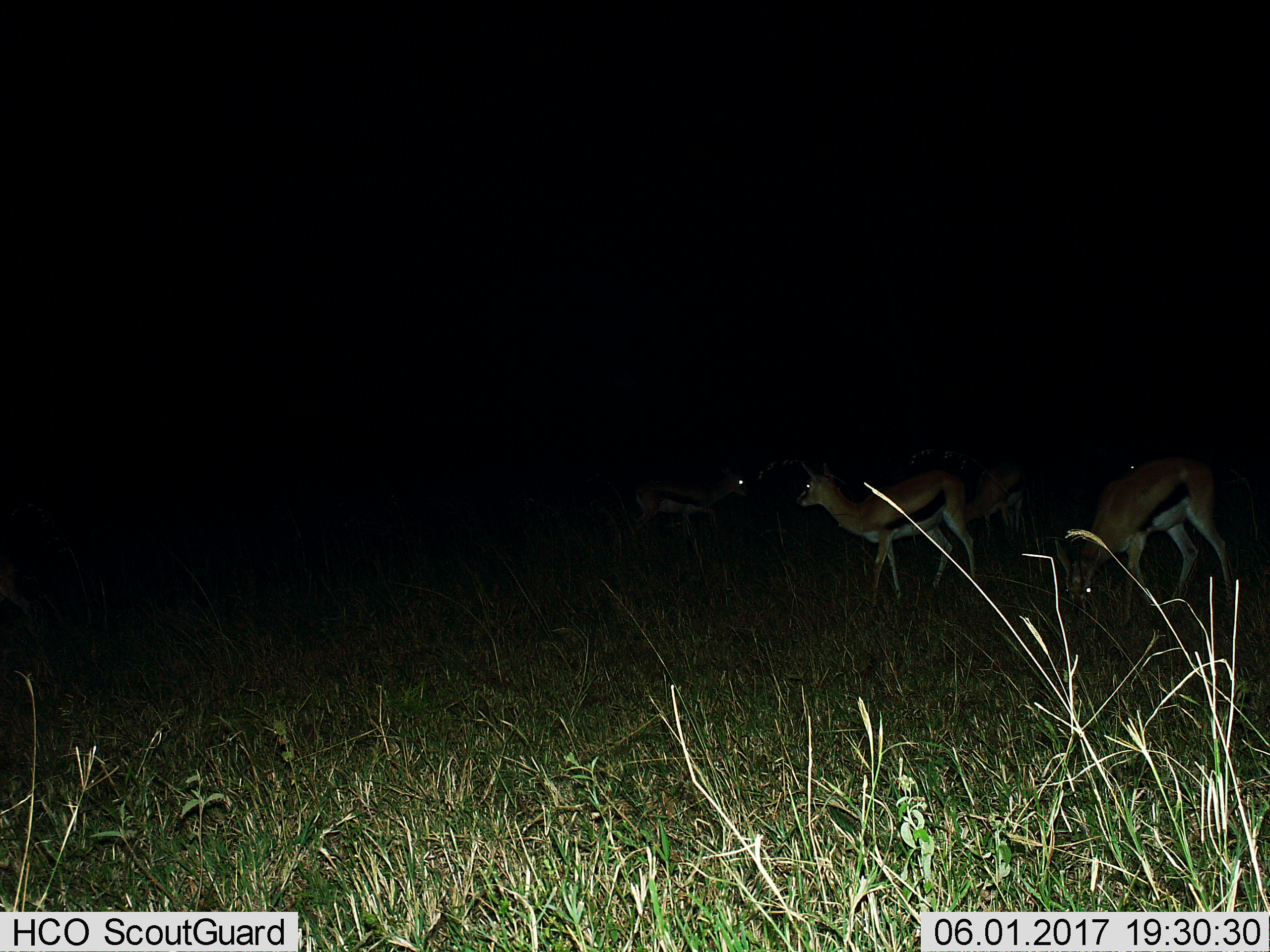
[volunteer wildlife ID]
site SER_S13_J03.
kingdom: Animalia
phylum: Chordata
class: Mammalia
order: Artiodactyla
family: Bovidae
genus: Eudorcas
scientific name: Eudorcas thomsonii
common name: thomson's gazelle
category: gazellethomsons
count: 4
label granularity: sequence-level